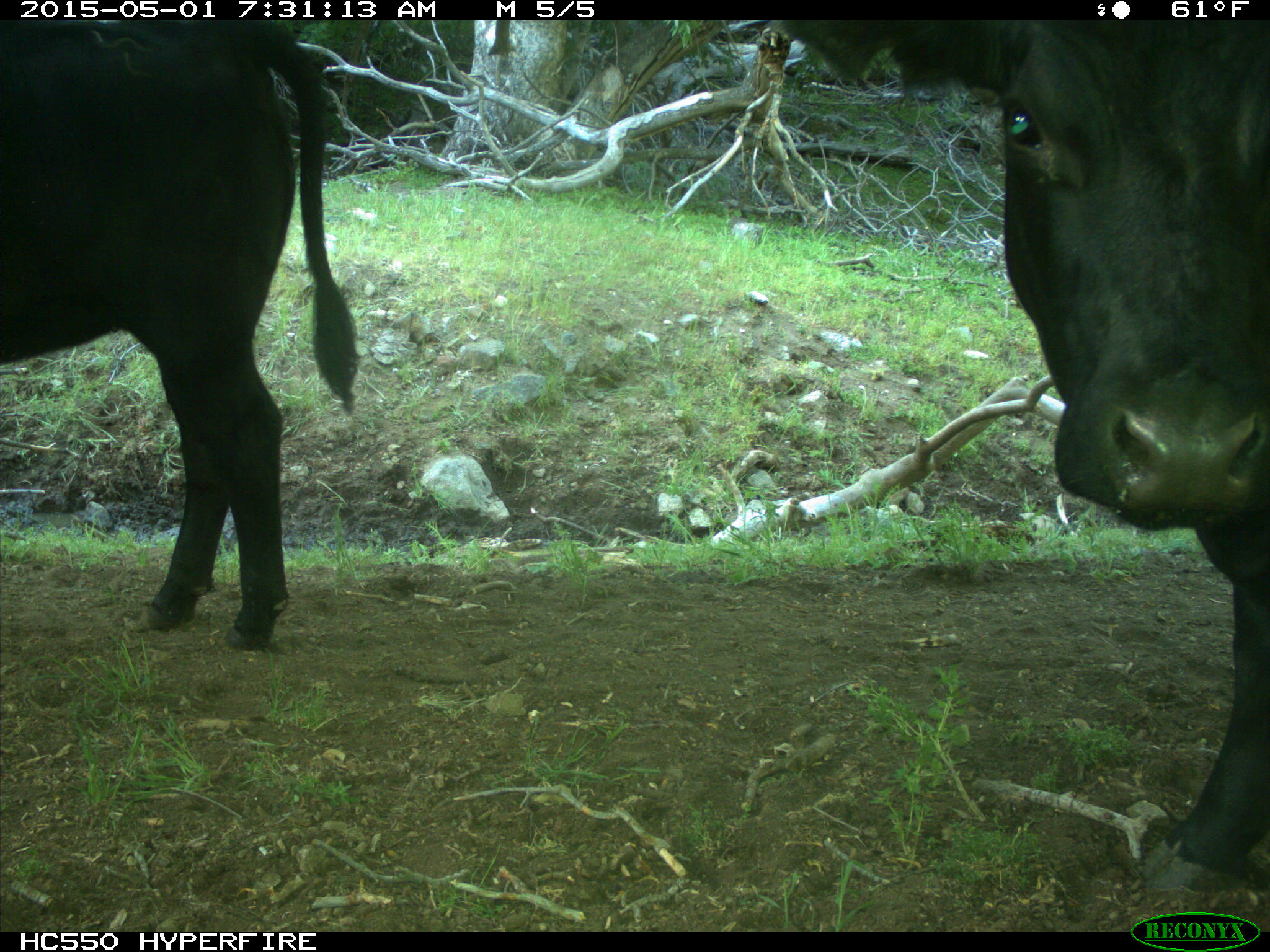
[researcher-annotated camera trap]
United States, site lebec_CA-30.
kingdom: Animalia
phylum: Chordata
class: Mammalia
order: Artiodactyla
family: Bovidae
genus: Bos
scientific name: Bos taurus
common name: domestic cow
Bos taurus (domestic cow).